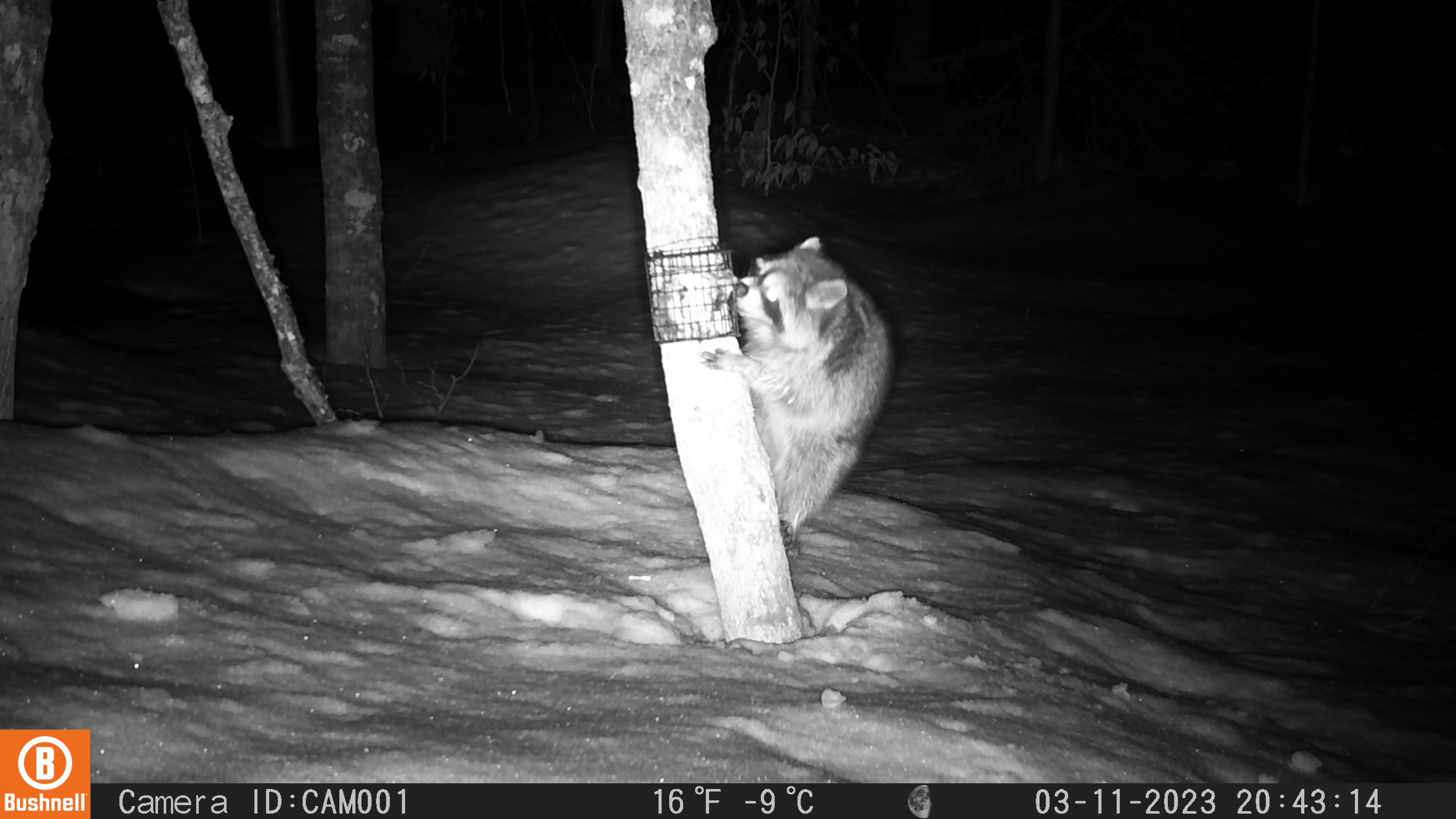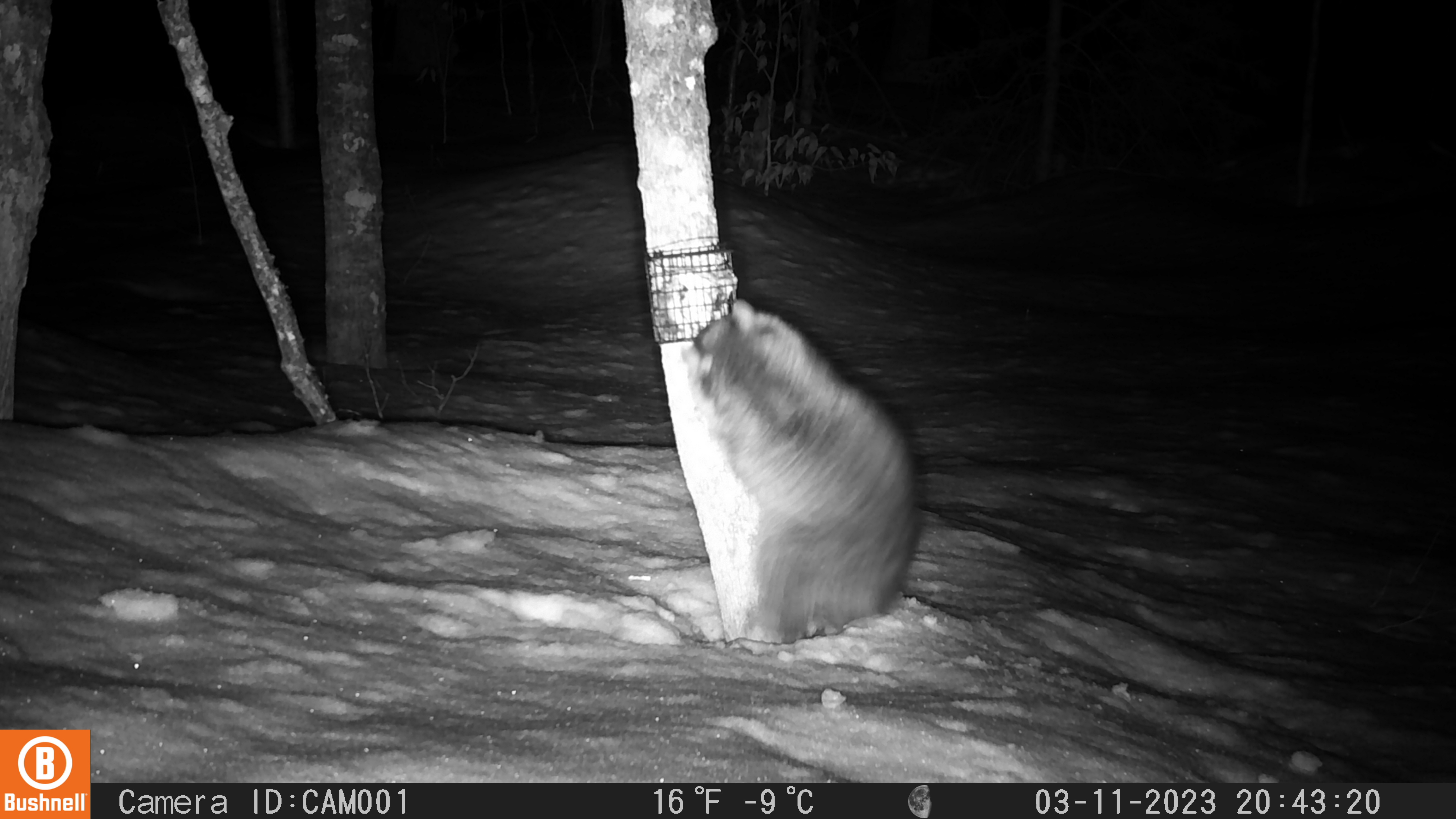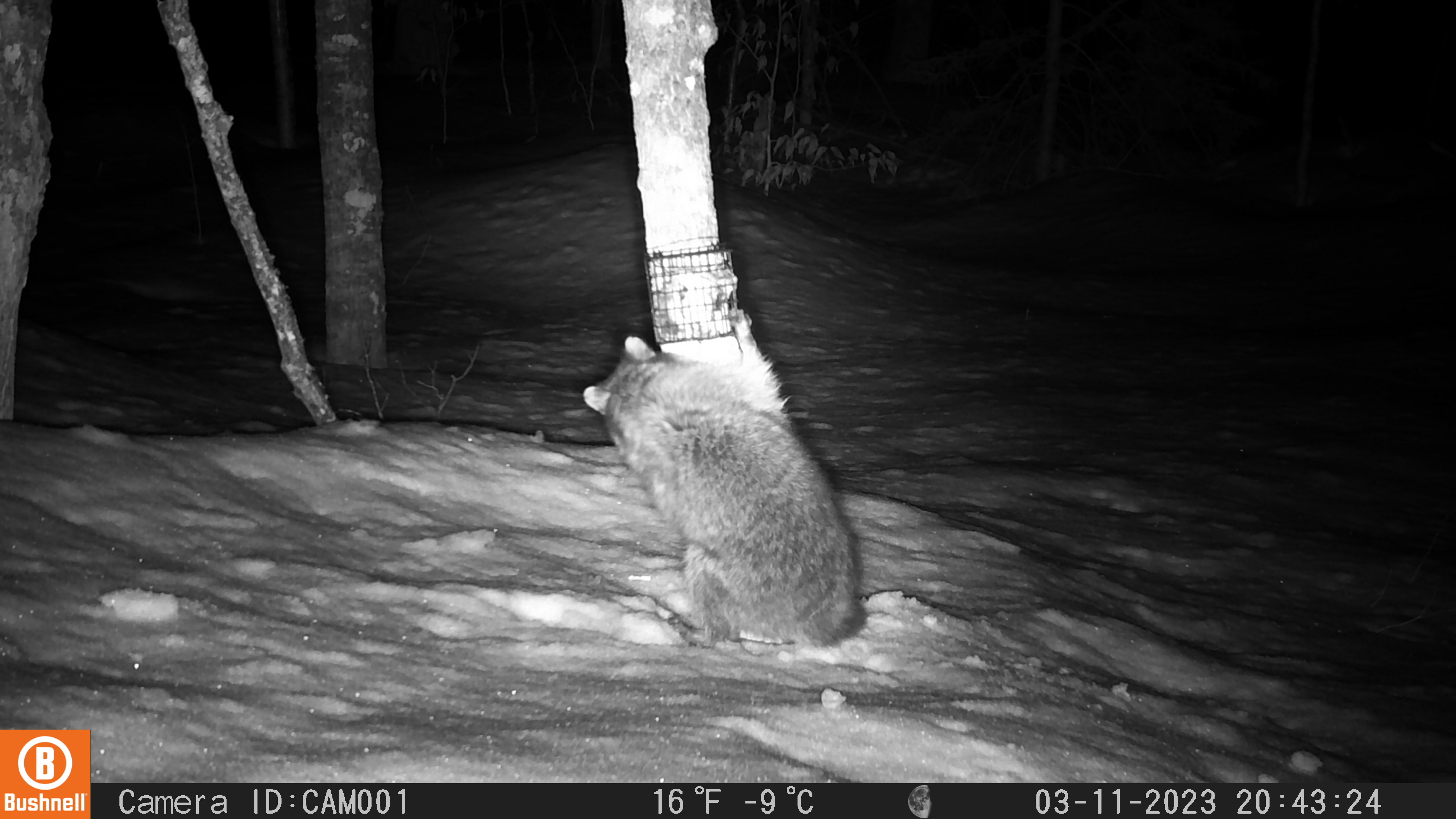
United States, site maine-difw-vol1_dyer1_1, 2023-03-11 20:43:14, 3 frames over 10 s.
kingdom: Animalia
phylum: Chordata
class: Mammalia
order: Carnivora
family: Procyonidae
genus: Procyon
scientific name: Procyon lotor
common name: raccoon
Raccoon (Procyon lotor).